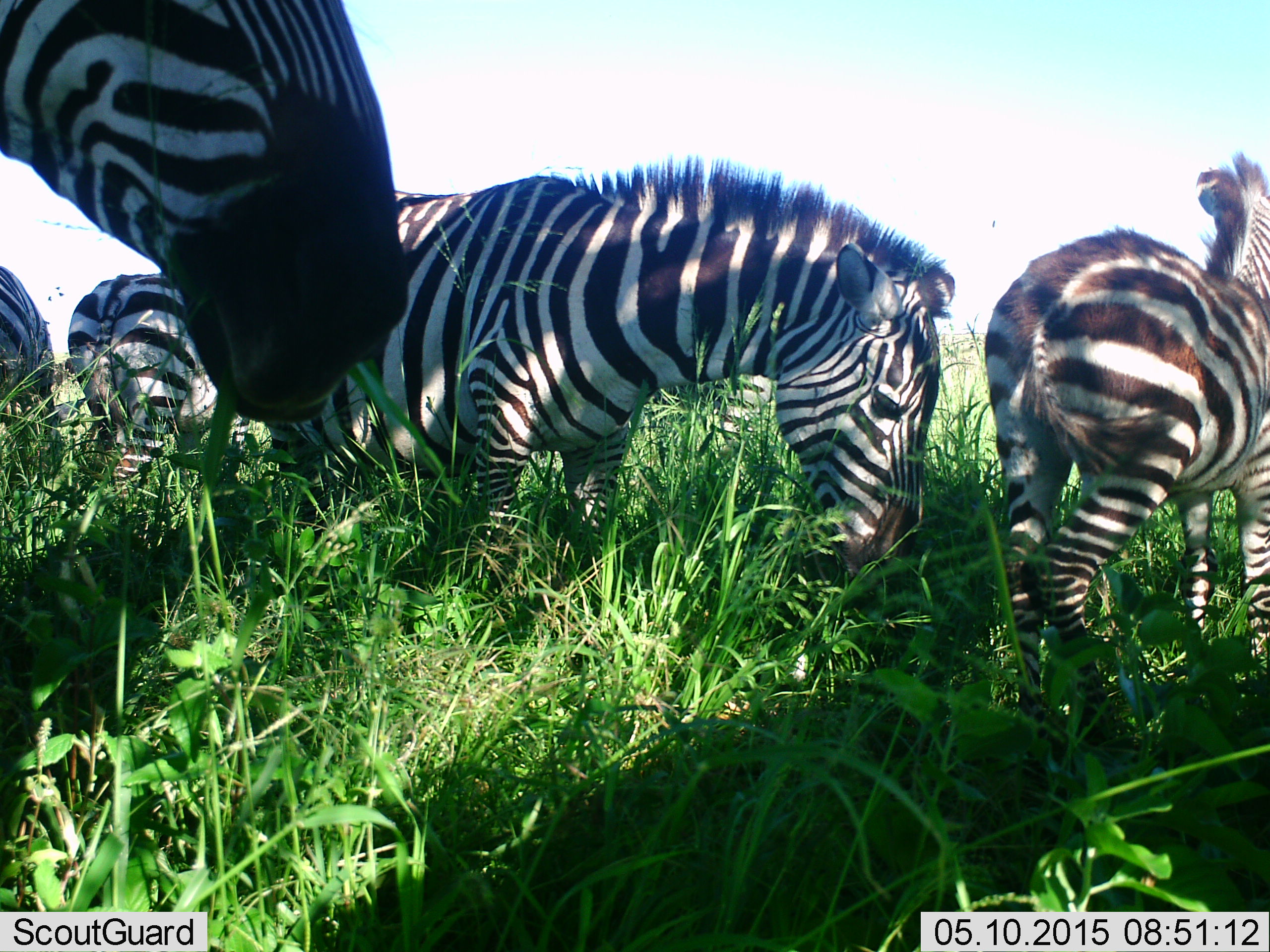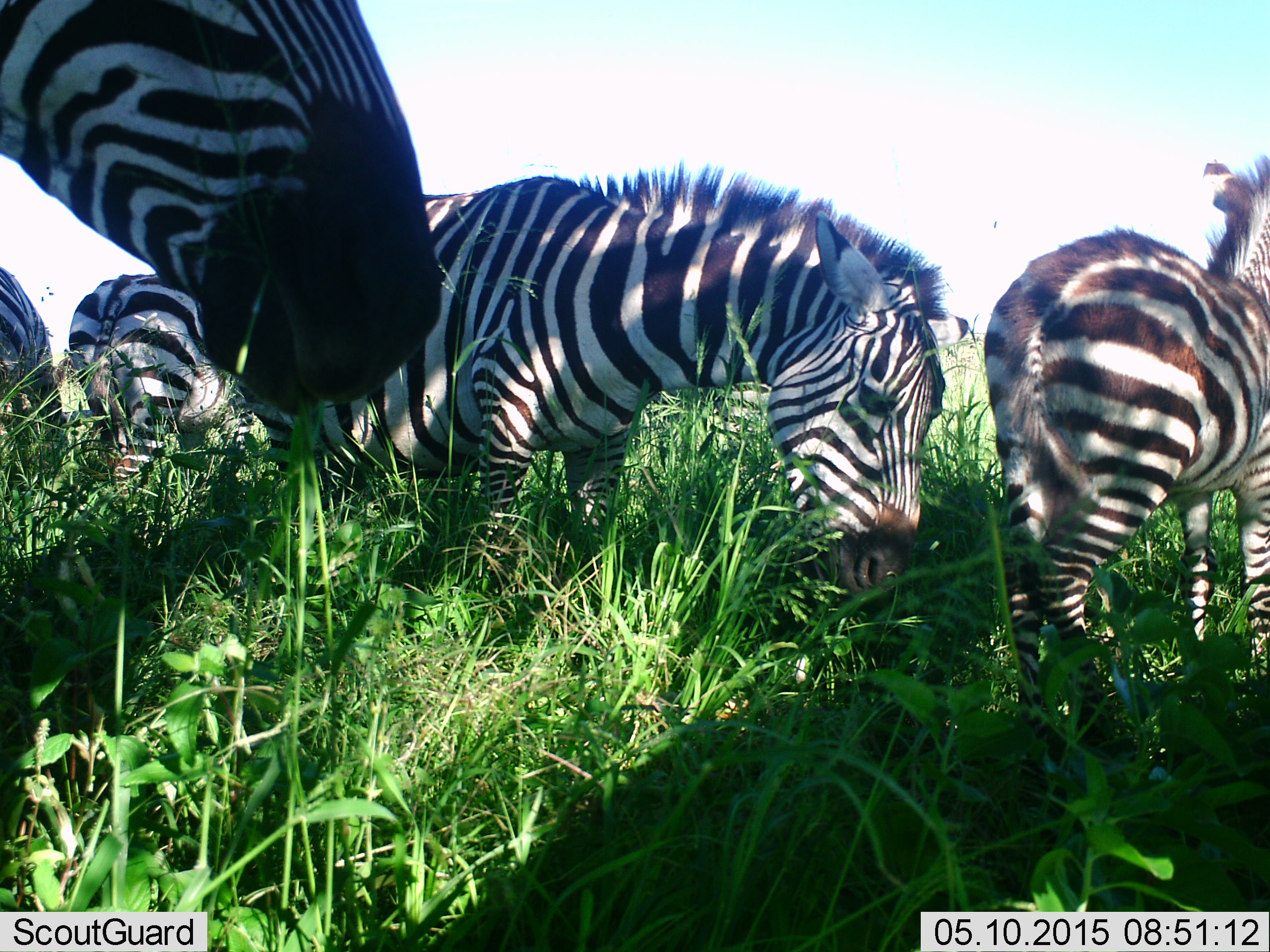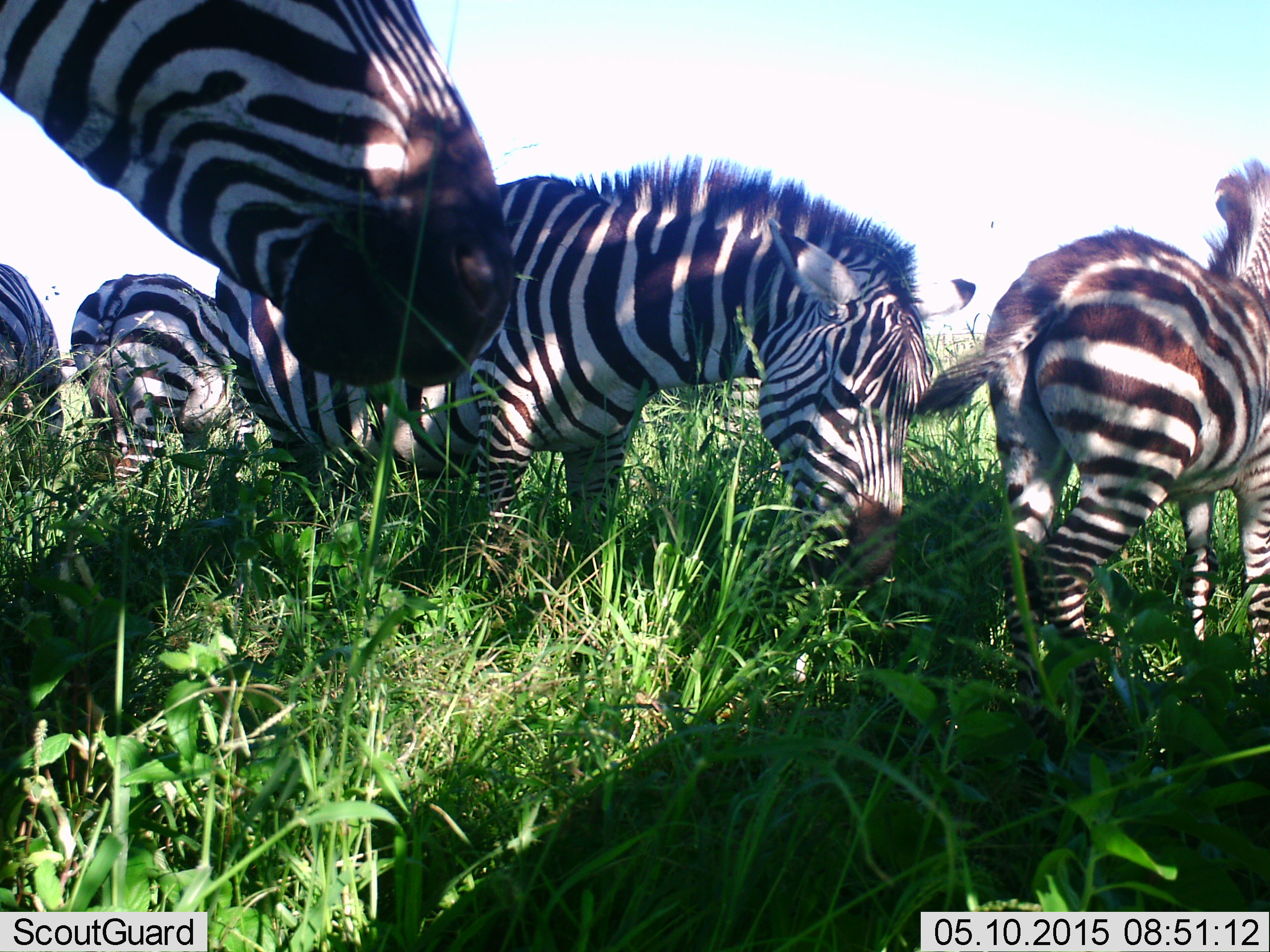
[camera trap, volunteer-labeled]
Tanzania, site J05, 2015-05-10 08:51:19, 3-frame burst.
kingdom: Animalia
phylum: Chordata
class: Mammalia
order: Perissodactyla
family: Equidae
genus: Equus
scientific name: Equus quagga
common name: plains zebra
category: zebra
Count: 5.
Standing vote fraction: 80%.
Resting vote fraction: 0%.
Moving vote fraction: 0%.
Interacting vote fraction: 0%.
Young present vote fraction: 10%.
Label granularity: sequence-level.